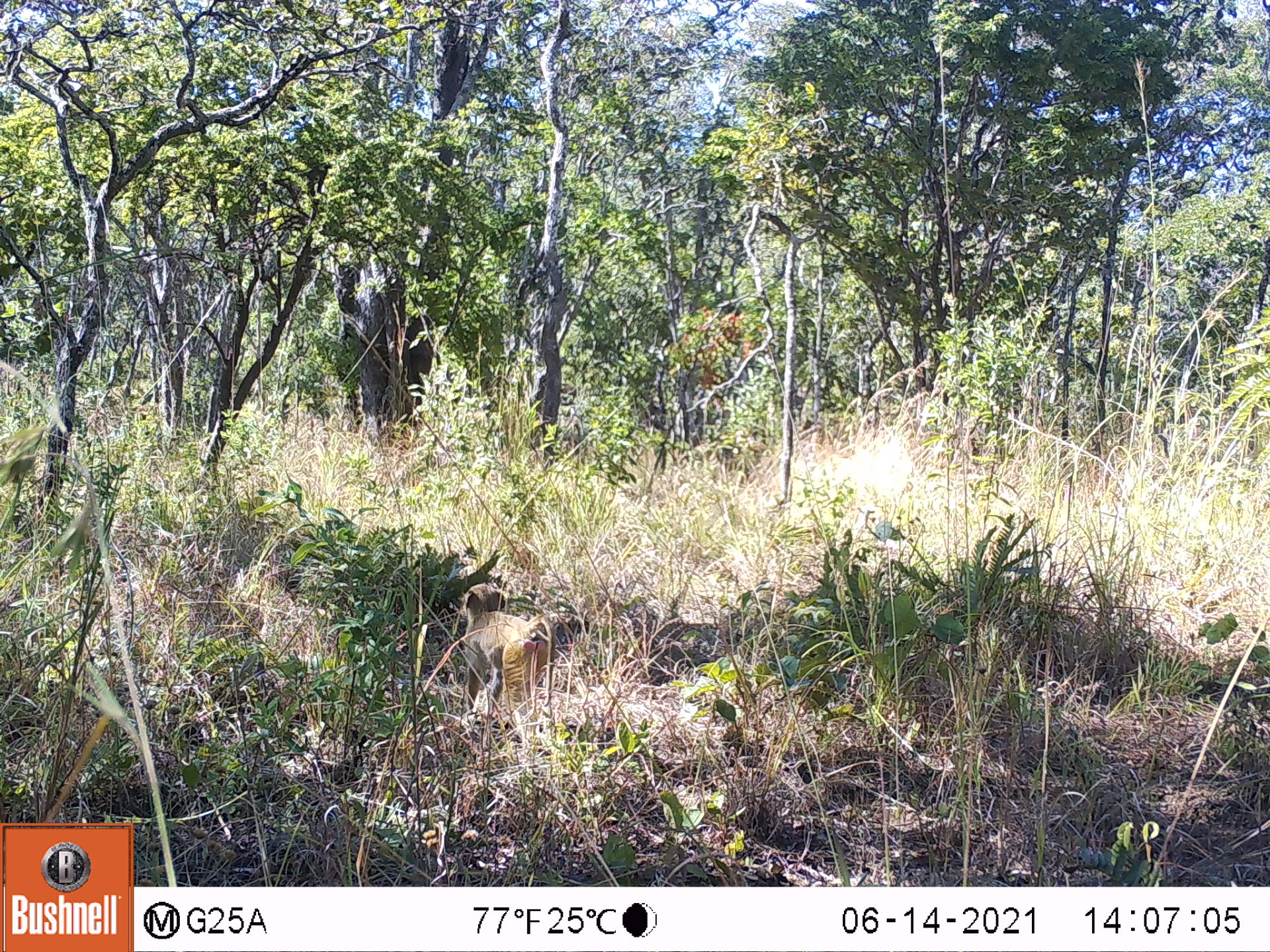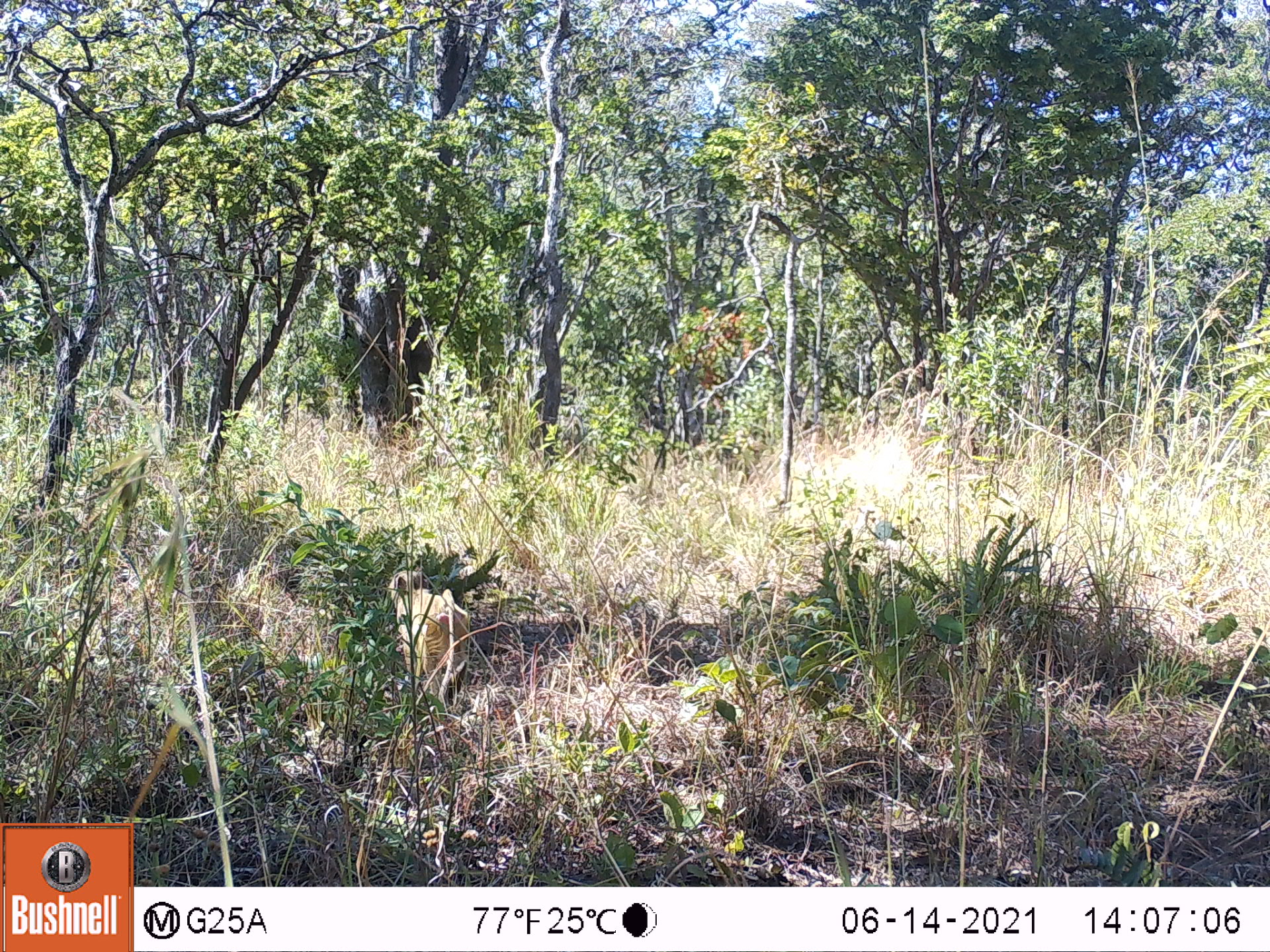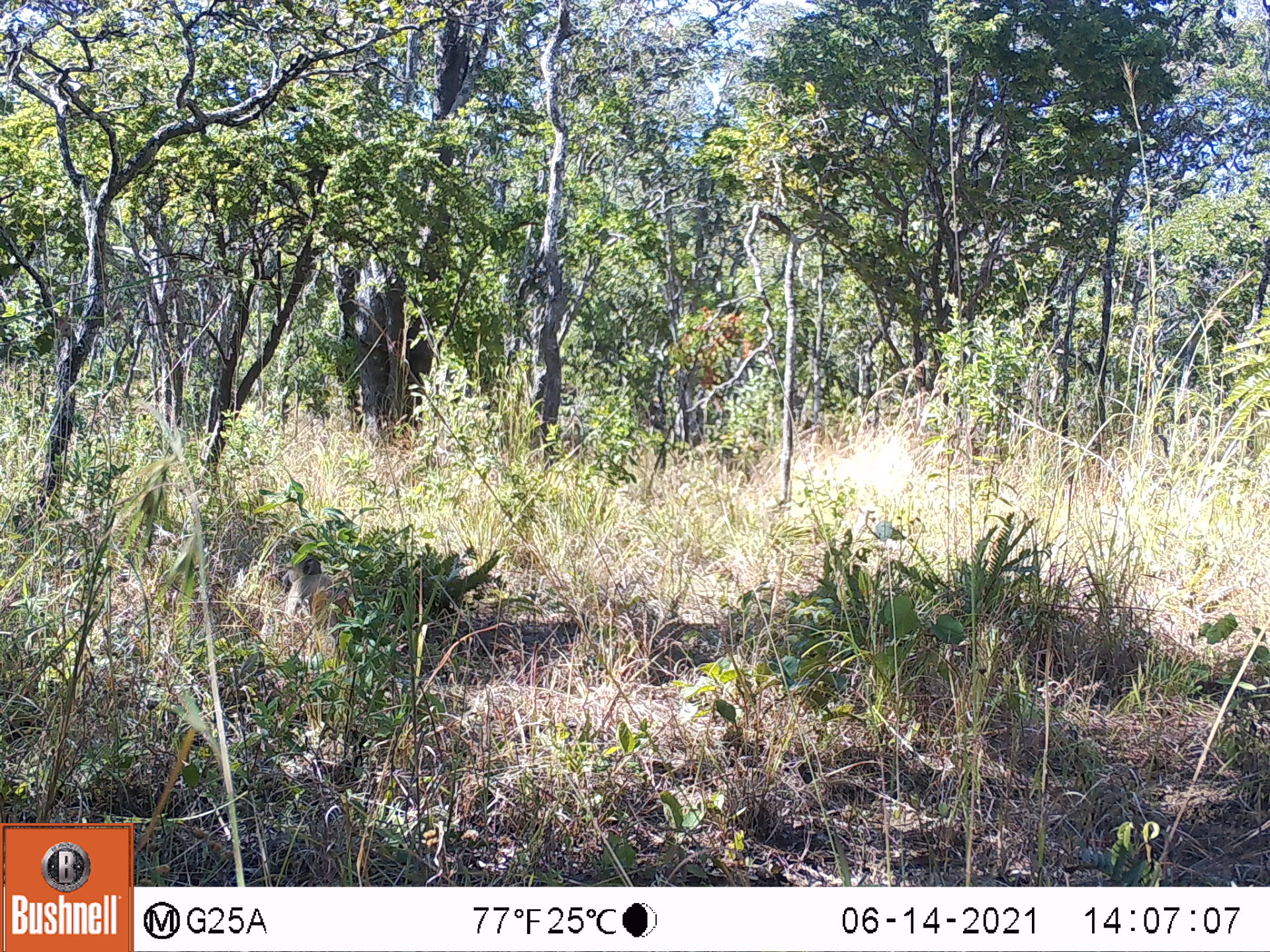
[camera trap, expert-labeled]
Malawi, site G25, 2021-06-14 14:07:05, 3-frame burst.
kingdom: Animalia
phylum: Chordata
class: Mammalia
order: Primates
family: Cercopithecidae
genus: Papio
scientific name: Papio cynocephalus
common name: yellow baboon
Yellow baboon (Papio cynocephalus), count 1.